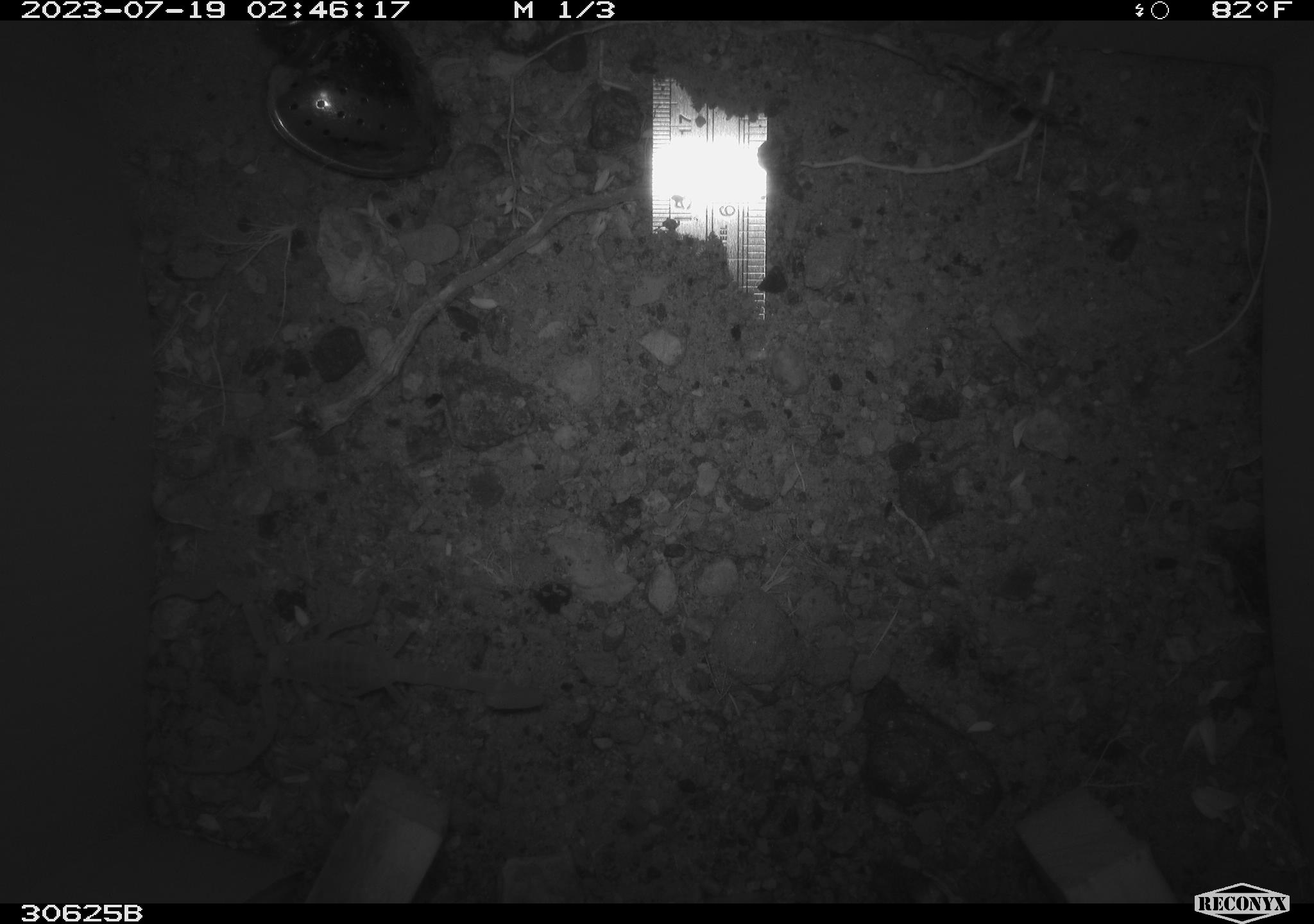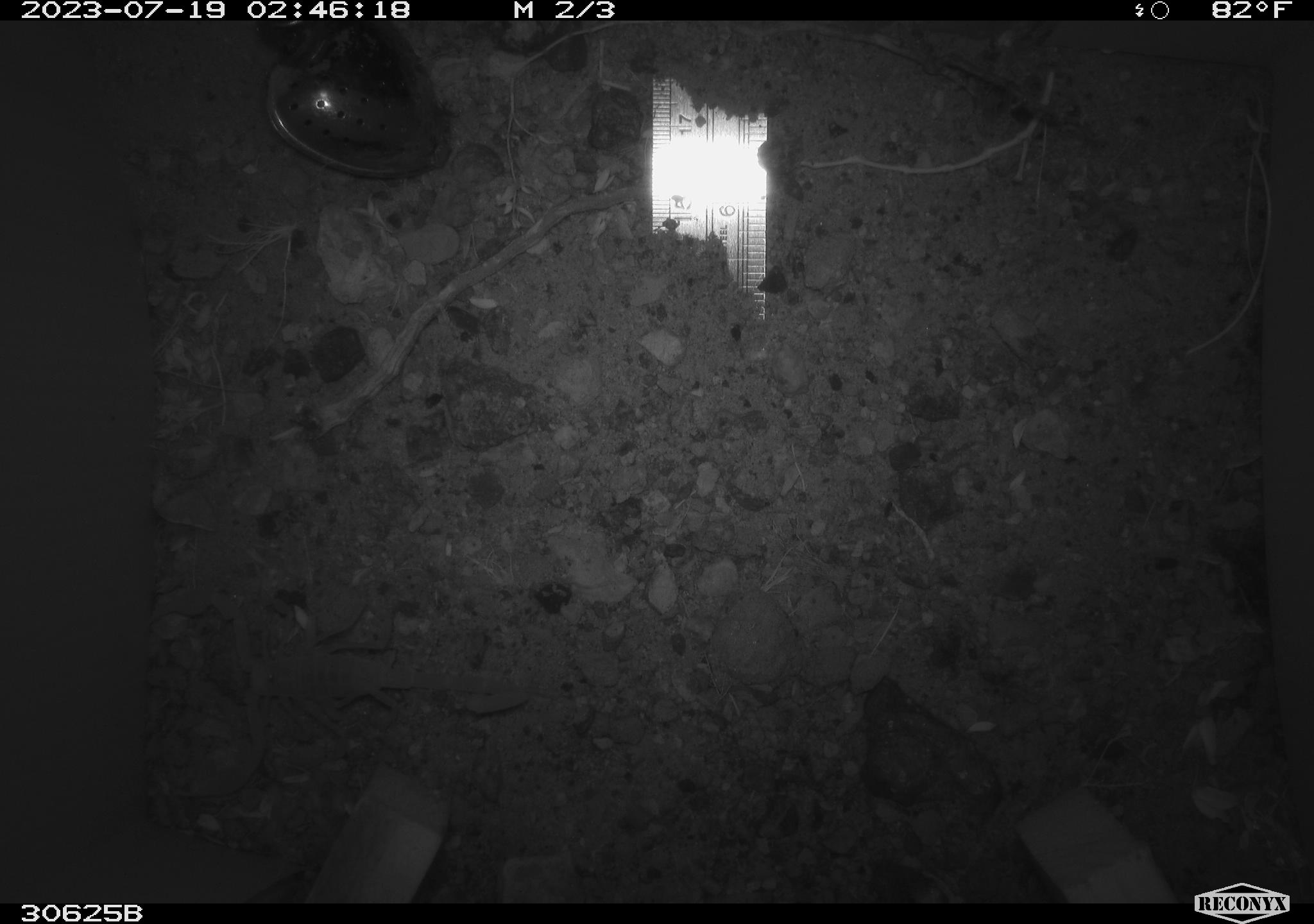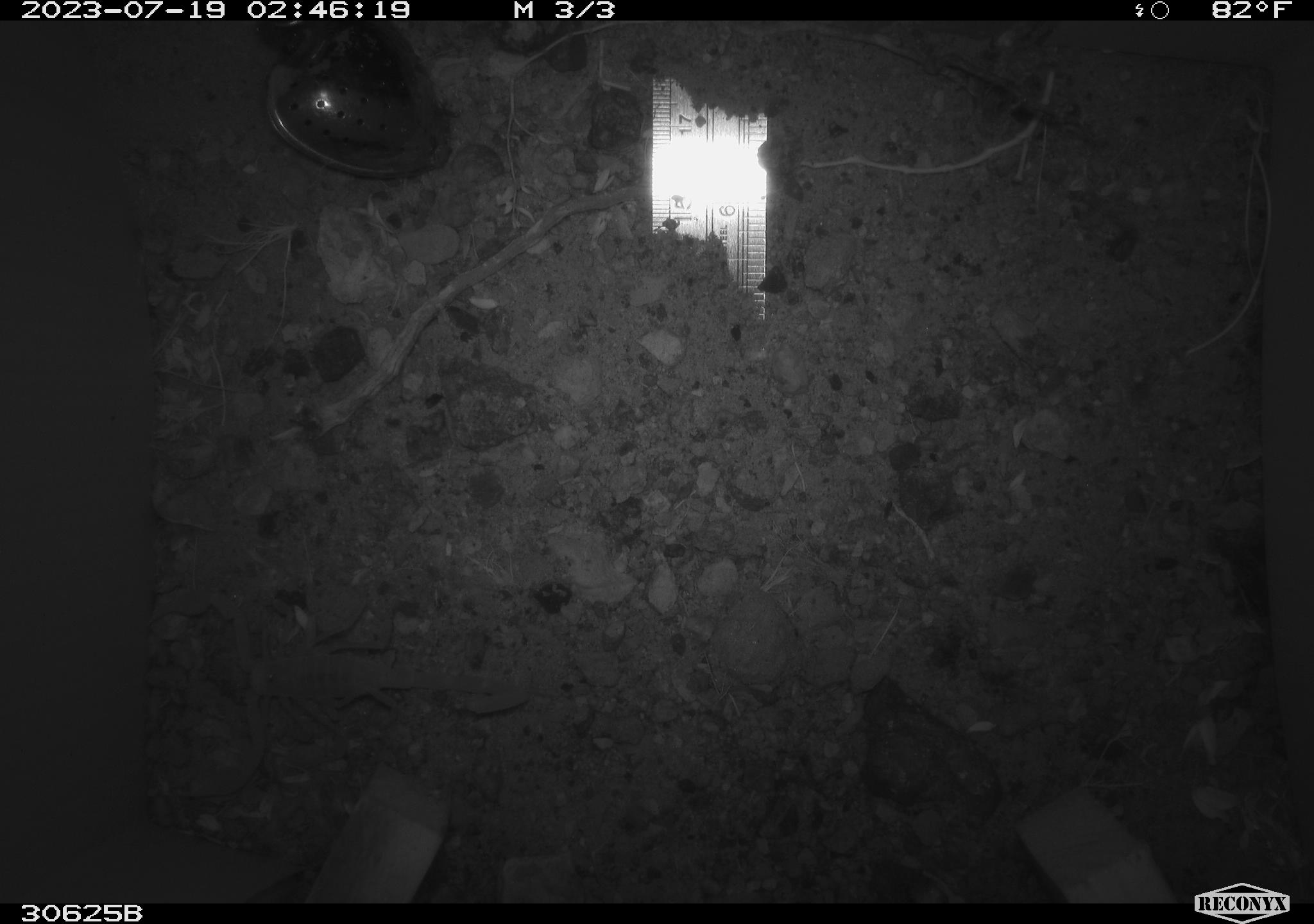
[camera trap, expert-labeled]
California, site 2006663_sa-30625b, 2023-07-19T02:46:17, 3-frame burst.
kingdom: Animalia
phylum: Arthropoda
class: Arachnida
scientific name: Arachnida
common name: arachnids